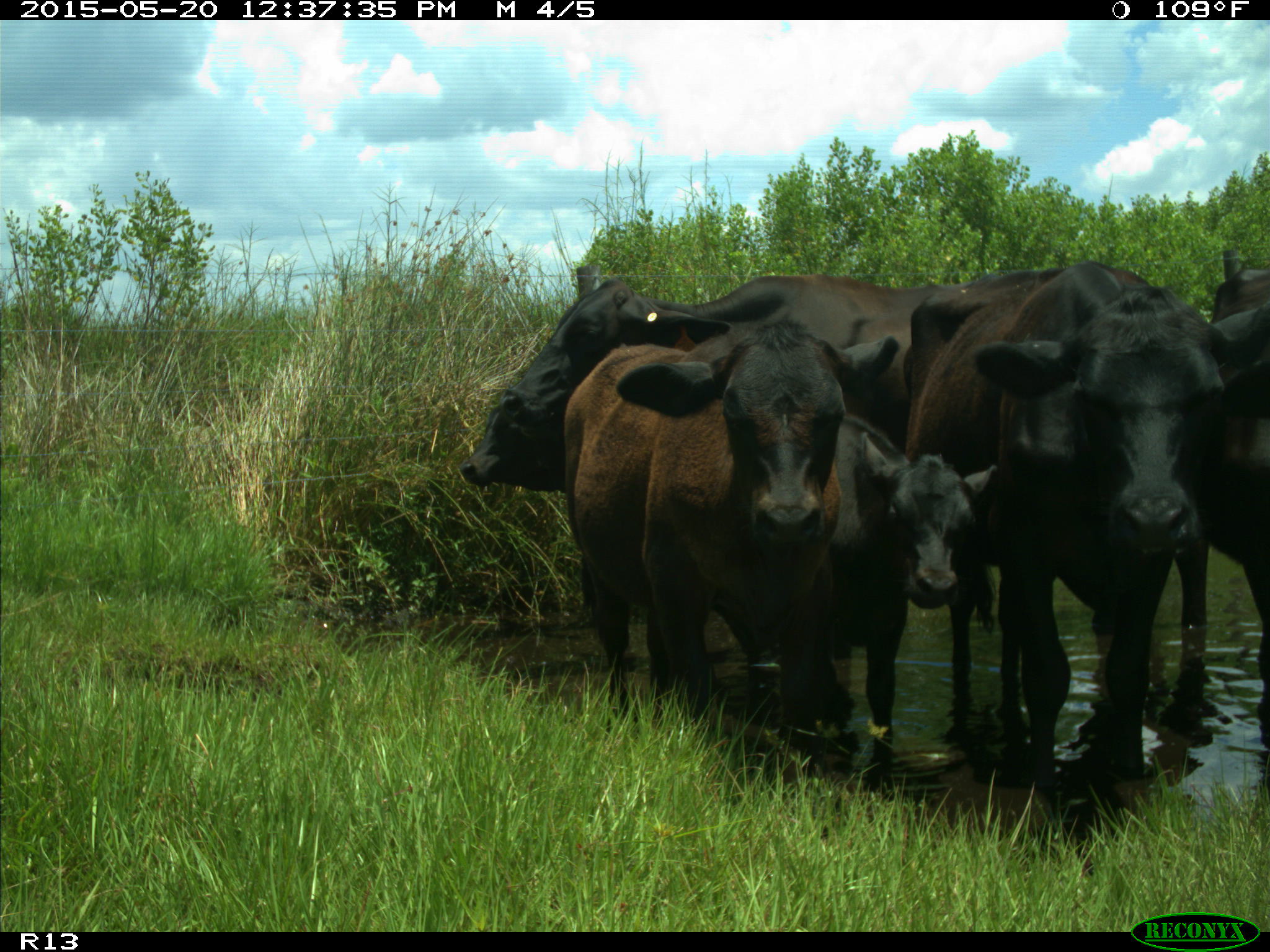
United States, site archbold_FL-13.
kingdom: Animalia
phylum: Chordata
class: Mammalia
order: Artiodactyla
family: Bovidae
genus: Bos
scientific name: Bos taurus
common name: domestic cow